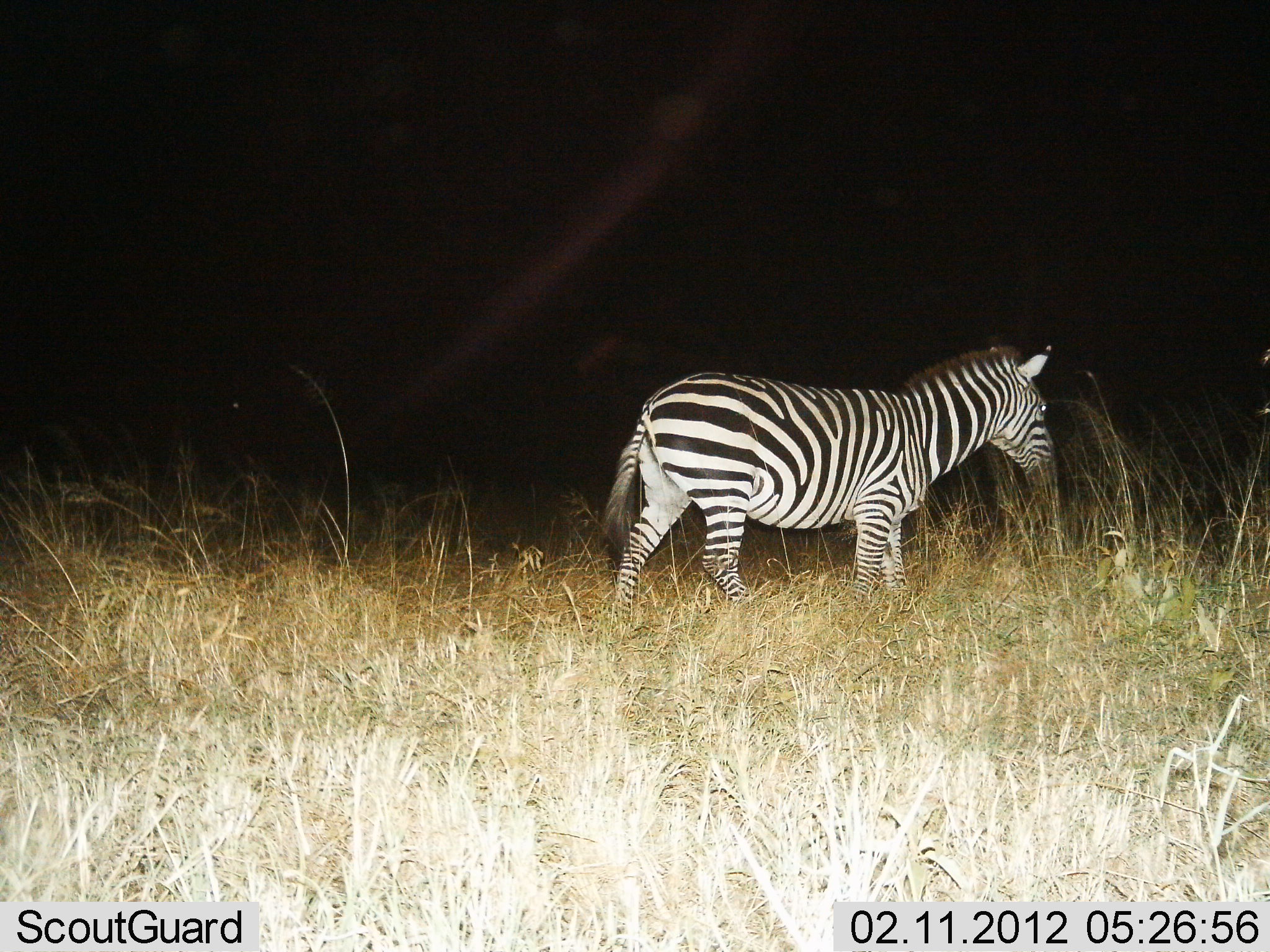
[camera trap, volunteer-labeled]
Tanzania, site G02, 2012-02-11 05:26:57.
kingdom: Animalia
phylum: Chordata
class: Mammalia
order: Perissodactyla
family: Equidae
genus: Equus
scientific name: Equus quagga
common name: plains zebra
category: zebra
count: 1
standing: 57%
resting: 4%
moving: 43%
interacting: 0%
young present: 0%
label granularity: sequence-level